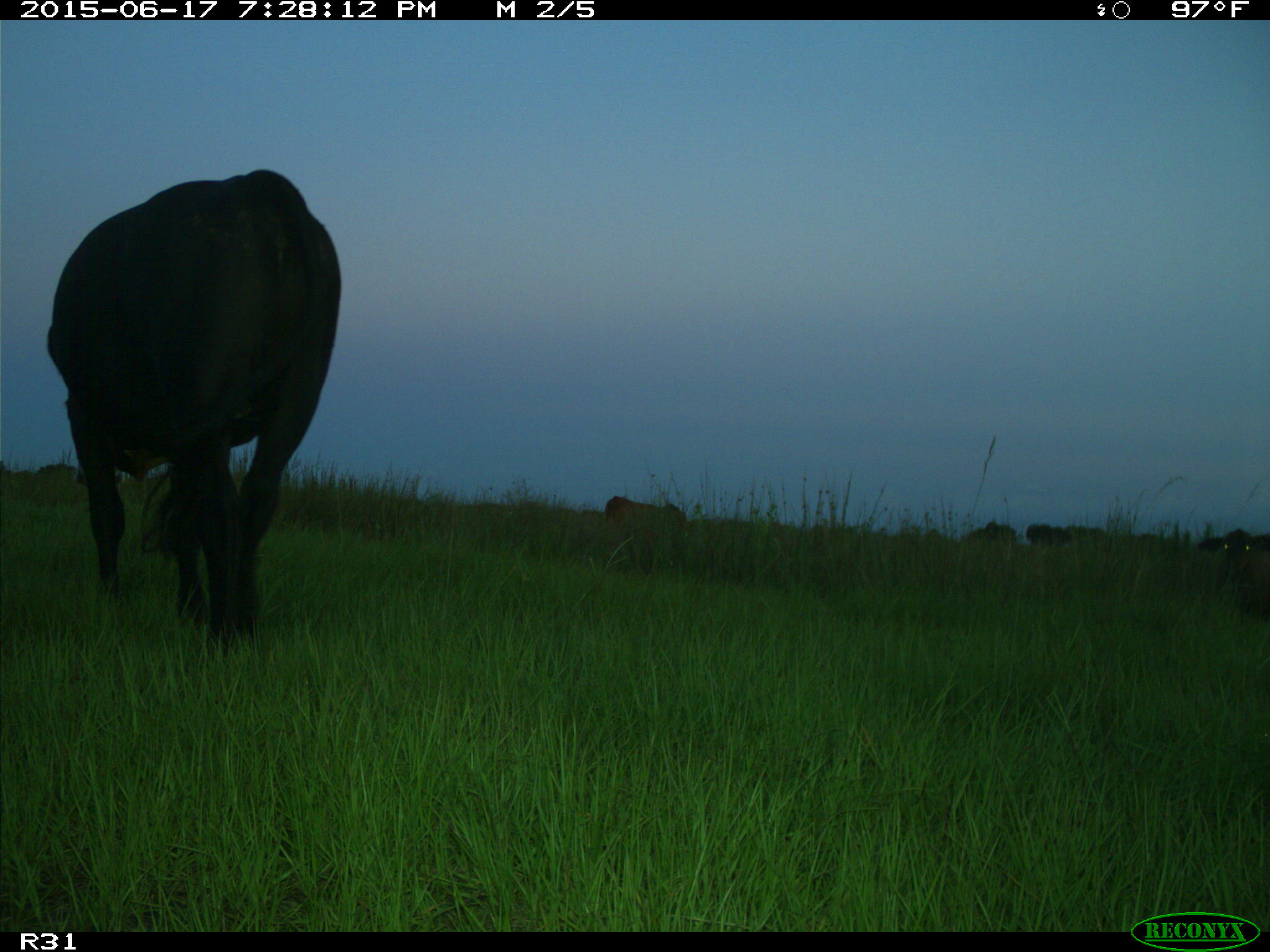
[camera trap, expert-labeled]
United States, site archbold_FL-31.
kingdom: Animalia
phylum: Chordata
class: Mammalia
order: Artiodactyla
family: Bovidae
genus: Bos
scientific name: Bos taurus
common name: domestic cow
Bos taurus (domestic cow).